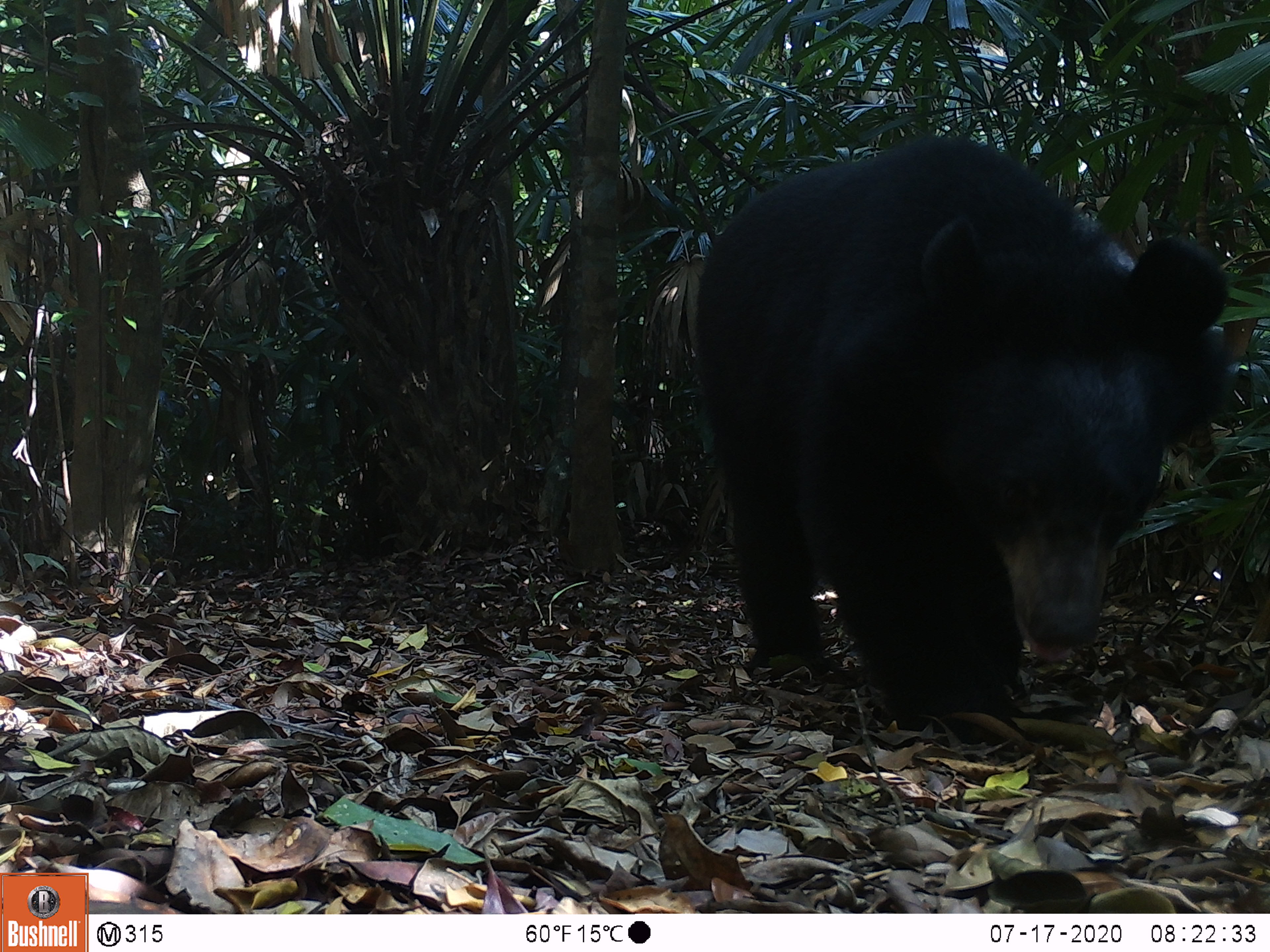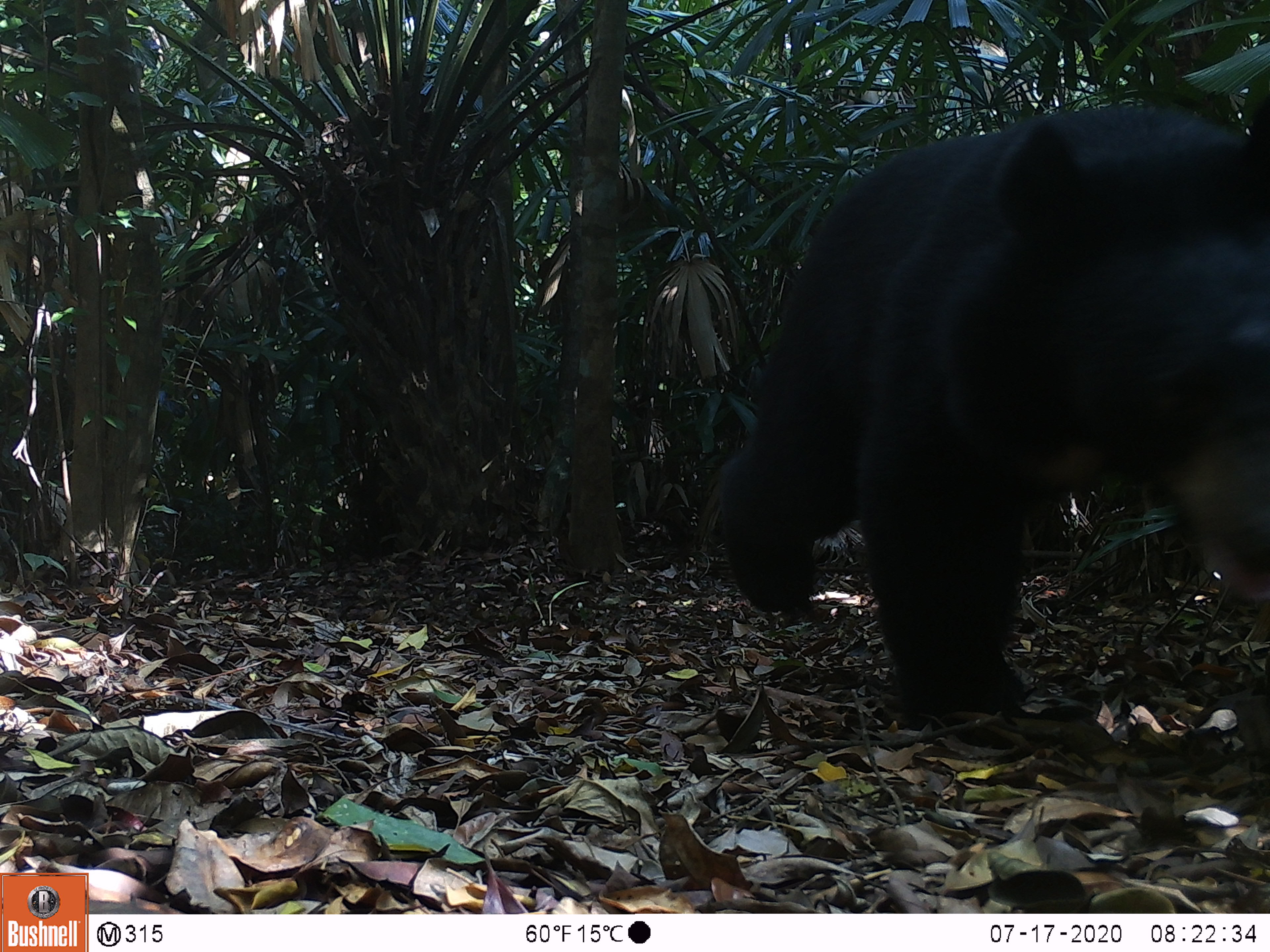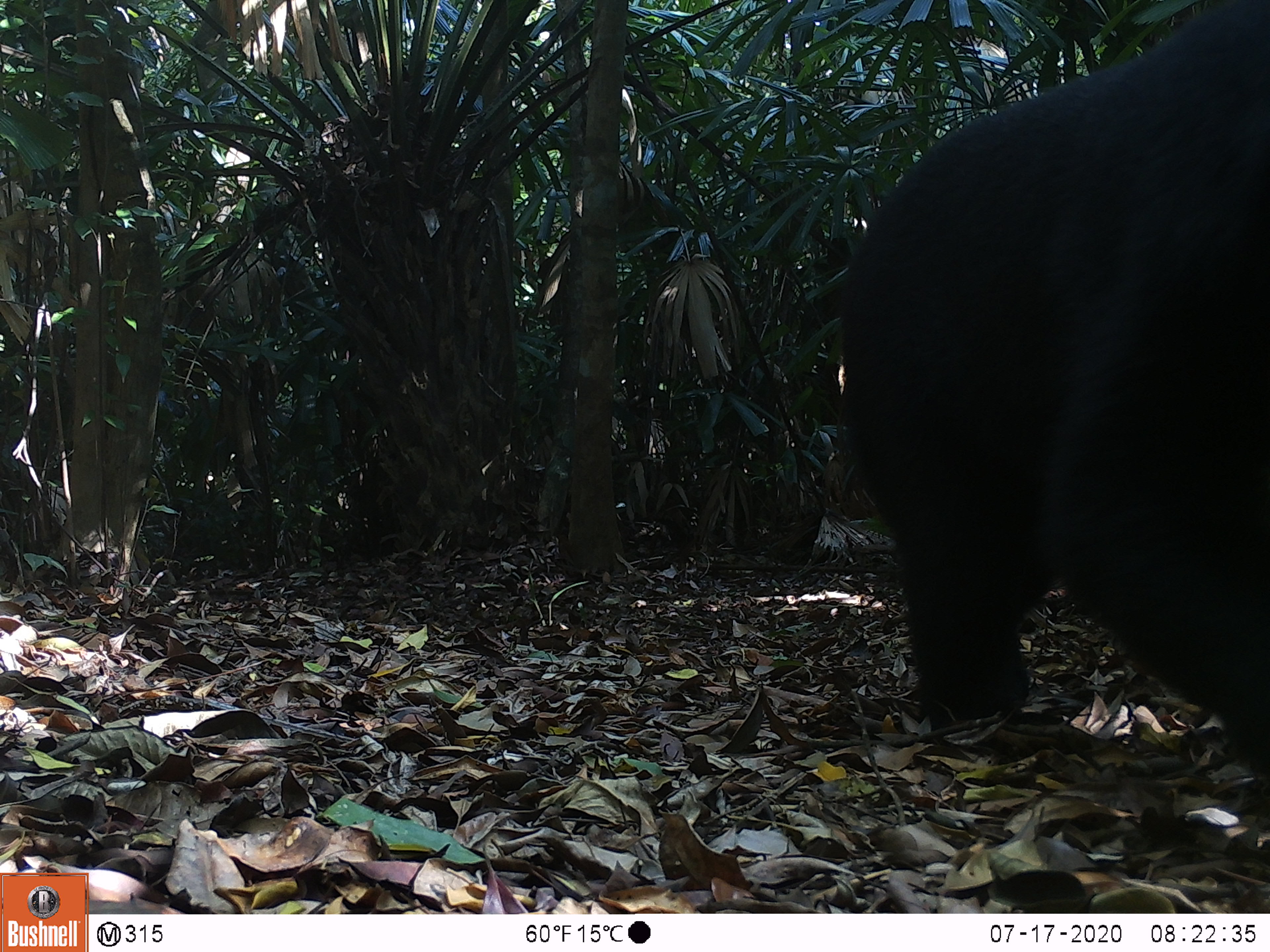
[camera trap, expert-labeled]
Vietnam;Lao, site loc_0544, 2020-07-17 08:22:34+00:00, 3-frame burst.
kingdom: Animalia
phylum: Chordata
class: Mammalia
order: Carnivora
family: Ursidae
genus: Ursus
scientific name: Ursus thibetanus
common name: asian black bear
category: asiatic black bear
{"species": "asiatic black bear (asian black bear) (Ursus thibetanus)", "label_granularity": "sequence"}